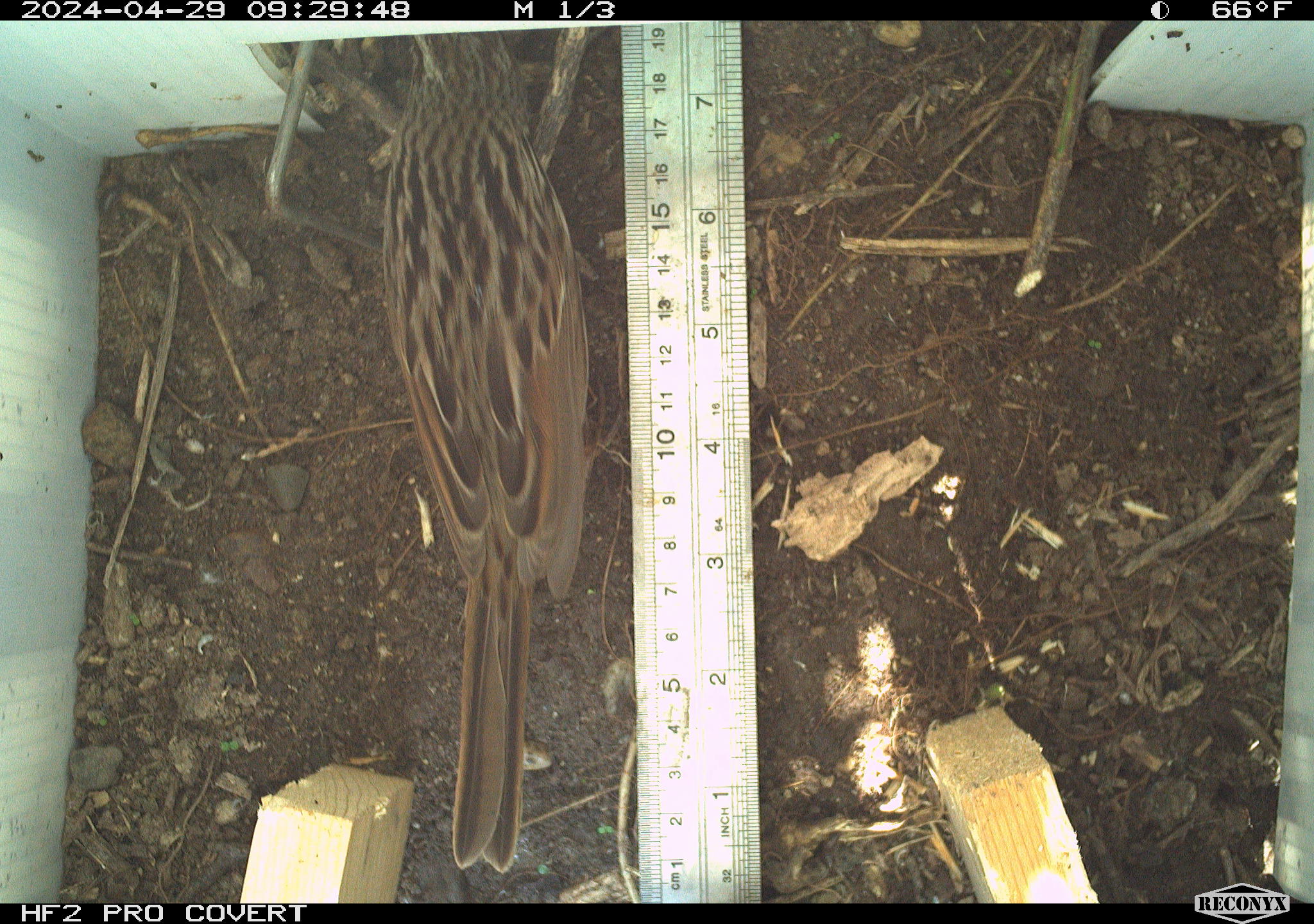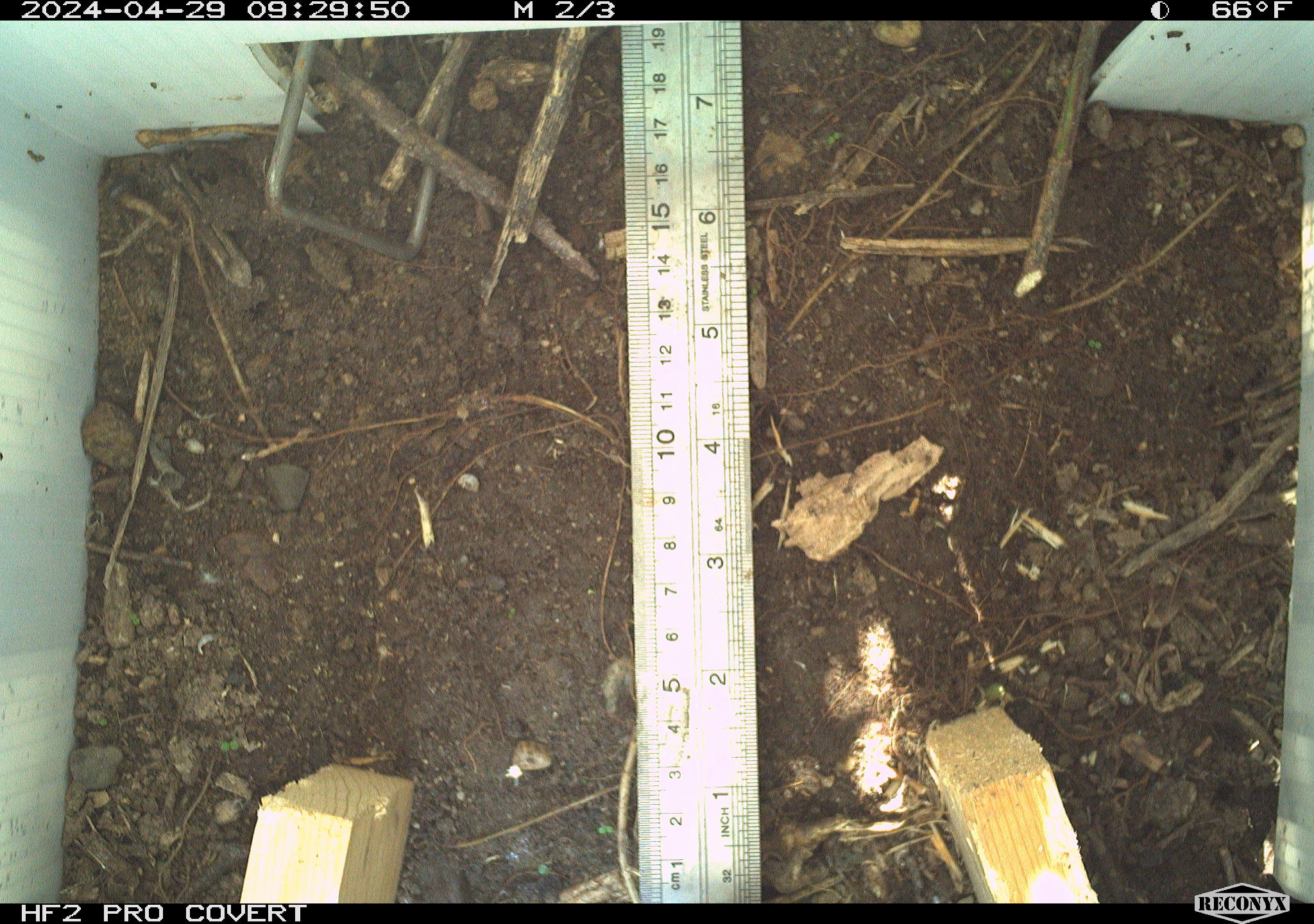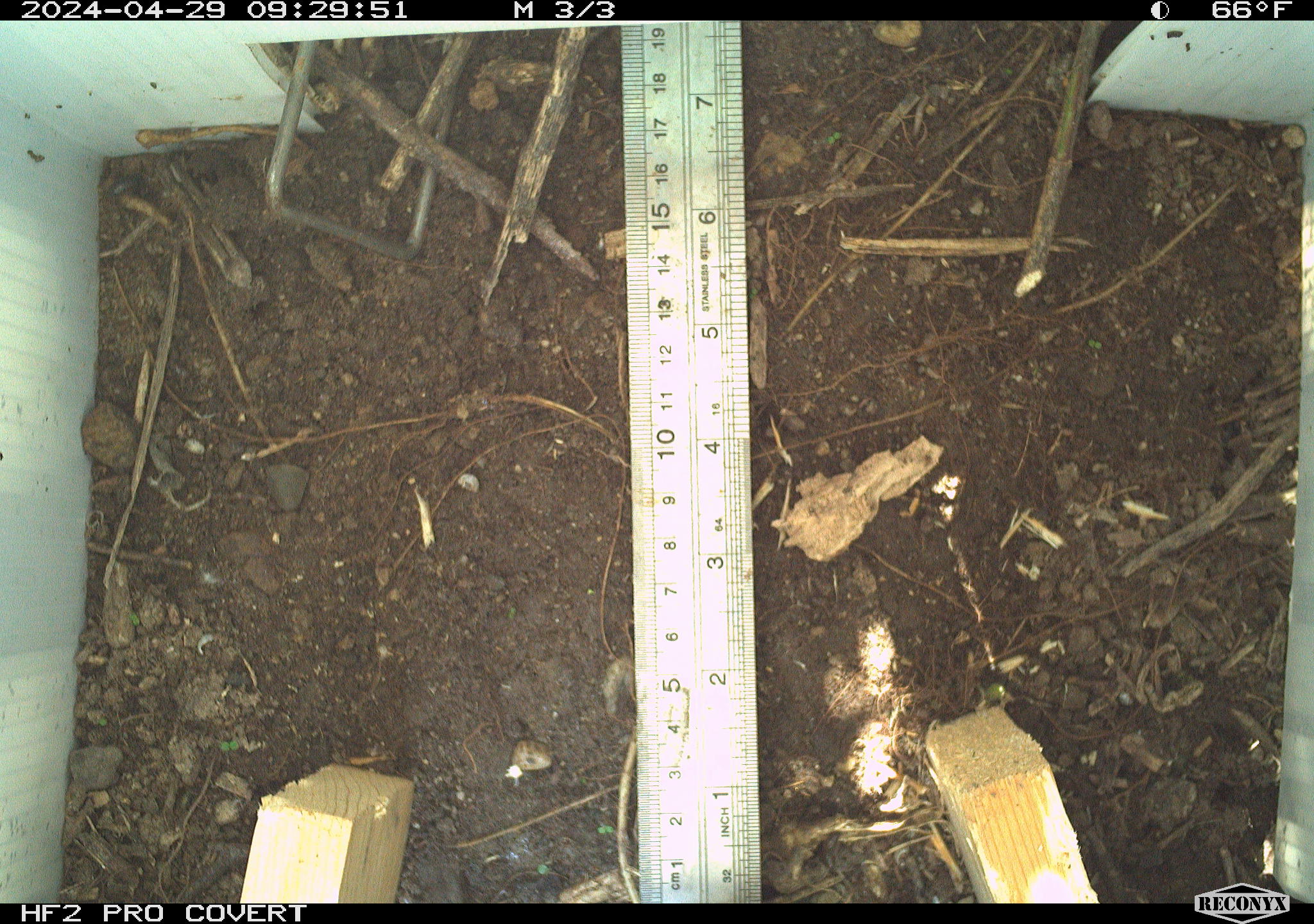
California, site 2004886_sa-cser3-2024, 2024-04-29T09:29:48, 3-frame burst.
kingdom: Animalia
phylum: Chordata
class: Aves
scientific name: Aves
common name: bird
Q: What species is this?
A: Bird (Aves).